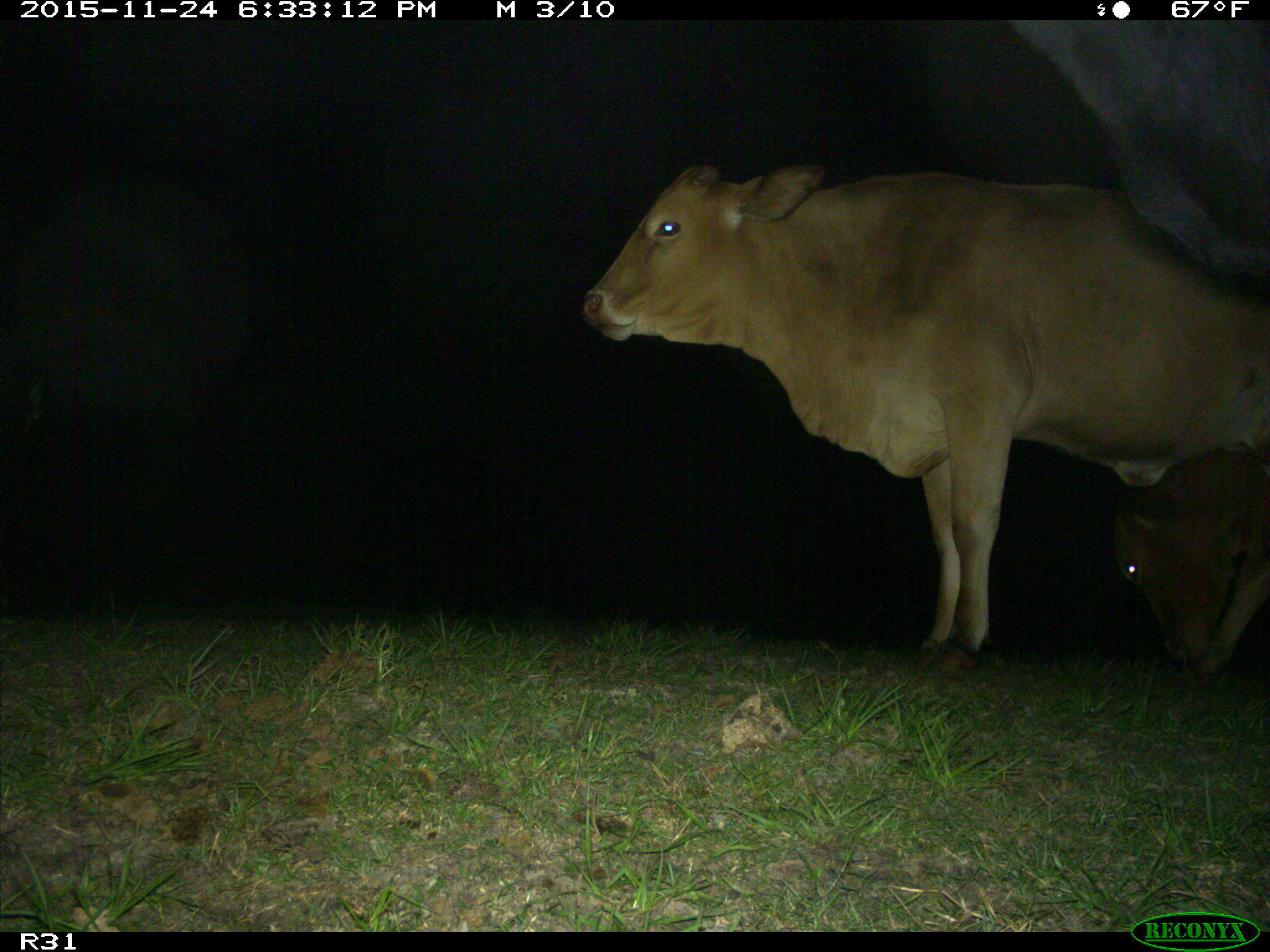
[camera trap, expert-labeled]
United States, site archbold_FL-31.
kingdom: Animalia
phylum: Chordata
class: Mammalia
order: Artiodactyla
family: Bovidae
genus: Bos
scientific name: Bos taurus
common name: domestic cow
Bos taurus (domestic cow).